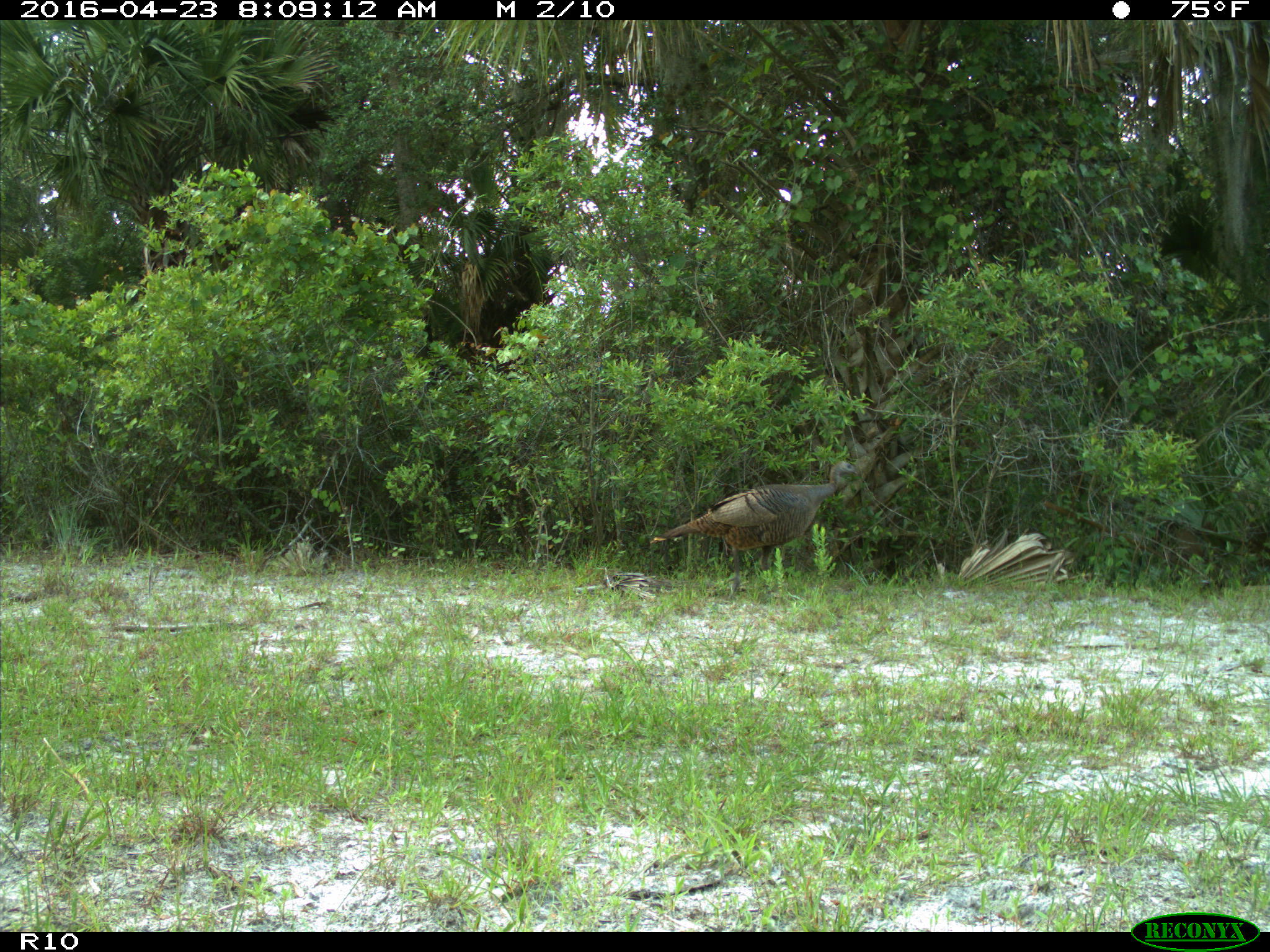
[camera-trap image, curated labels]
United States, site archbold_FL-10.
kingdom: Animalia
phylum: Chordata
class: Aves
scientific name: Aves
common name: birds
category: unidentified bird